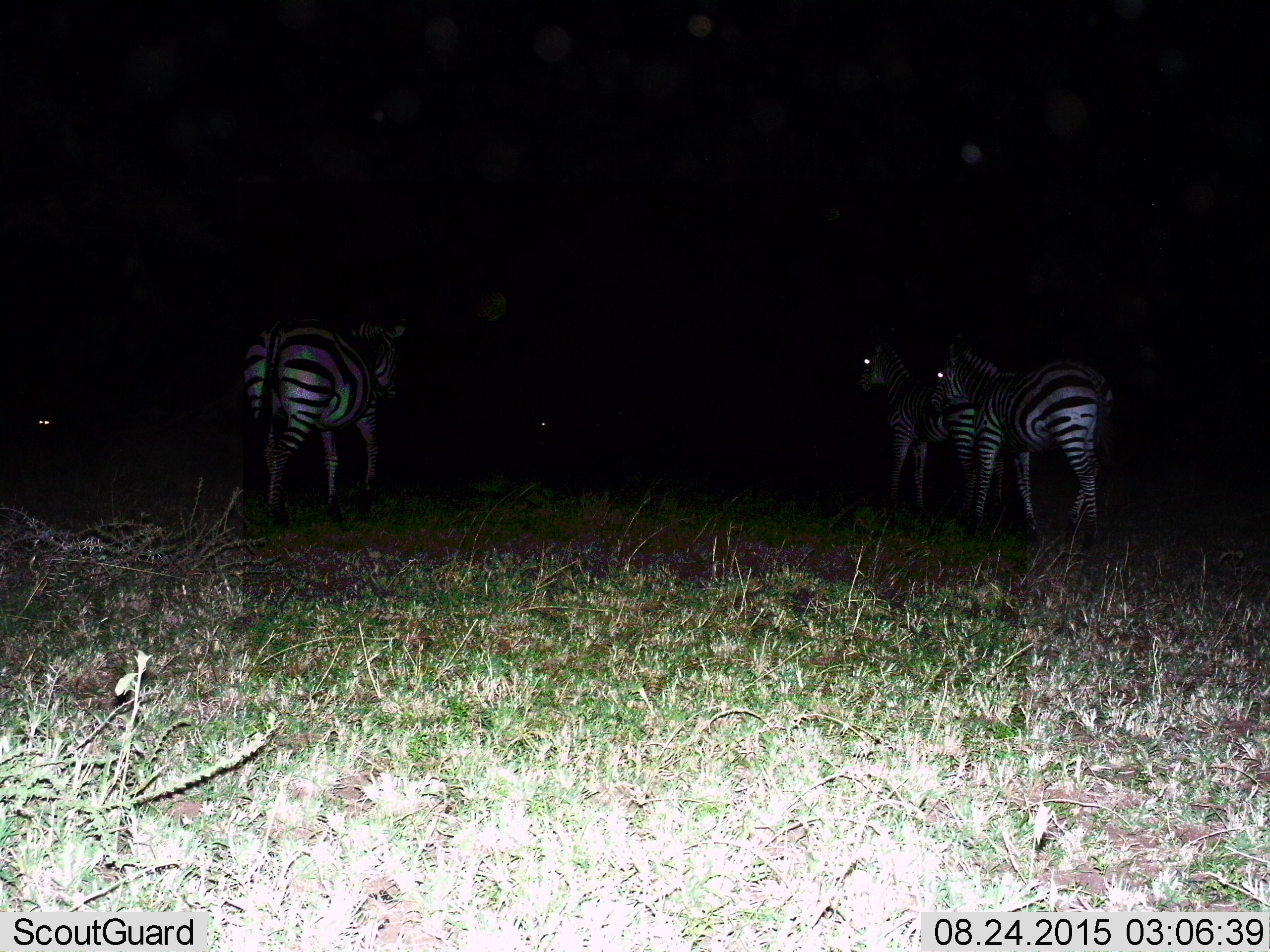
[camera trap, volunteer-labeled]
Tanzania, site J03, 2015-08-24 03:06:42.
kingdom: Animalia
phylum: Chordata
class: Mammalia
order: Perissodactyla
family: Equidae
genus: Equus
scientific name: Equus quagga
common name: plains zebra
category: zebra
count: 3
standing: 89%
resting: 11%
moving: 11%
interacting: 0%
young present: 0%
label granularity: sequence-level